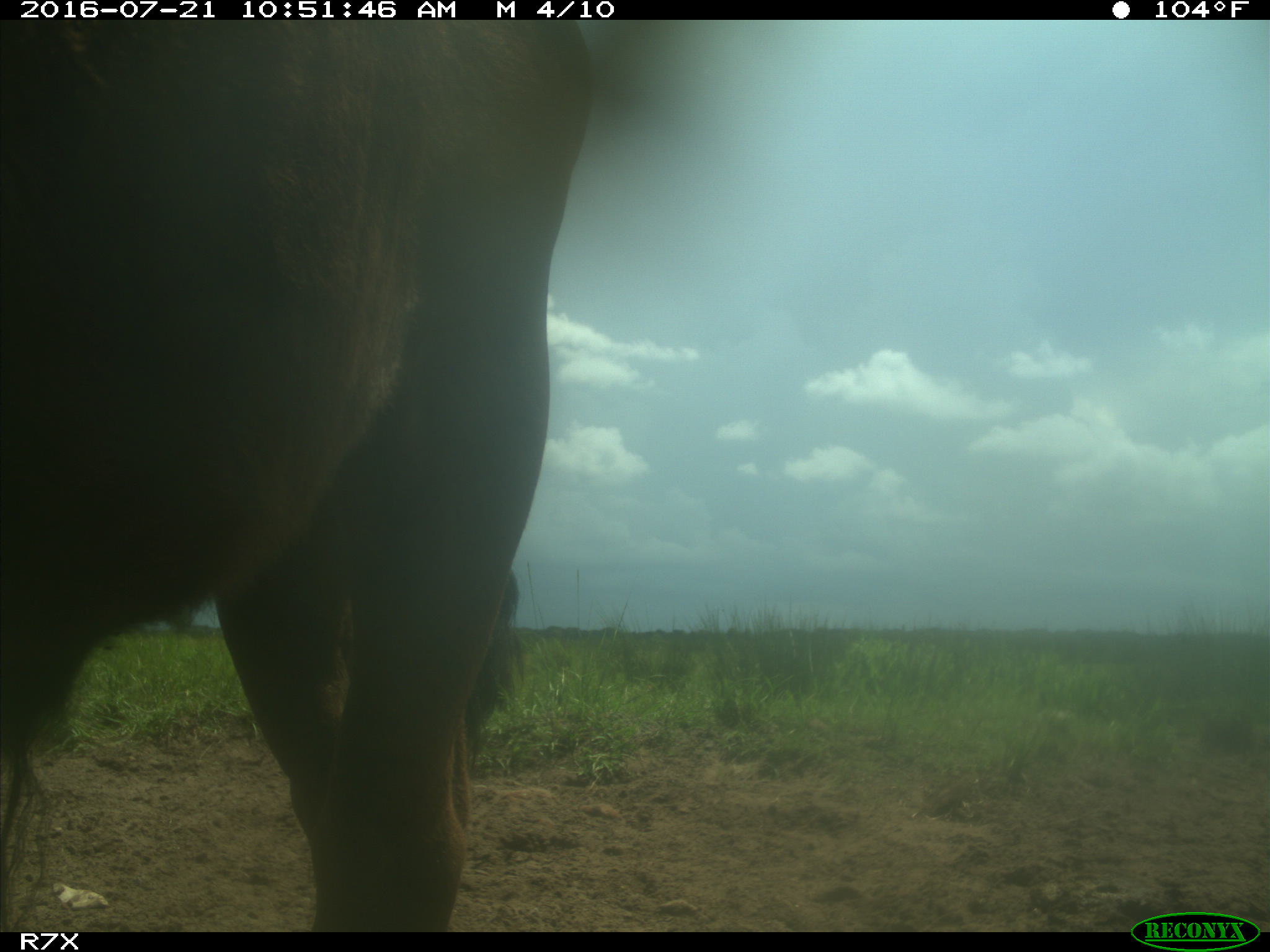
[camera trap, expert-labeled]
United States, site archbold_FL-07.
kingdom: Animalia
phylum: Chordata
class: Mammalia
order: Artiodactyla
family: Bovidae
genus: Bos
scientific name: Bos taurus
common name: domestic cow